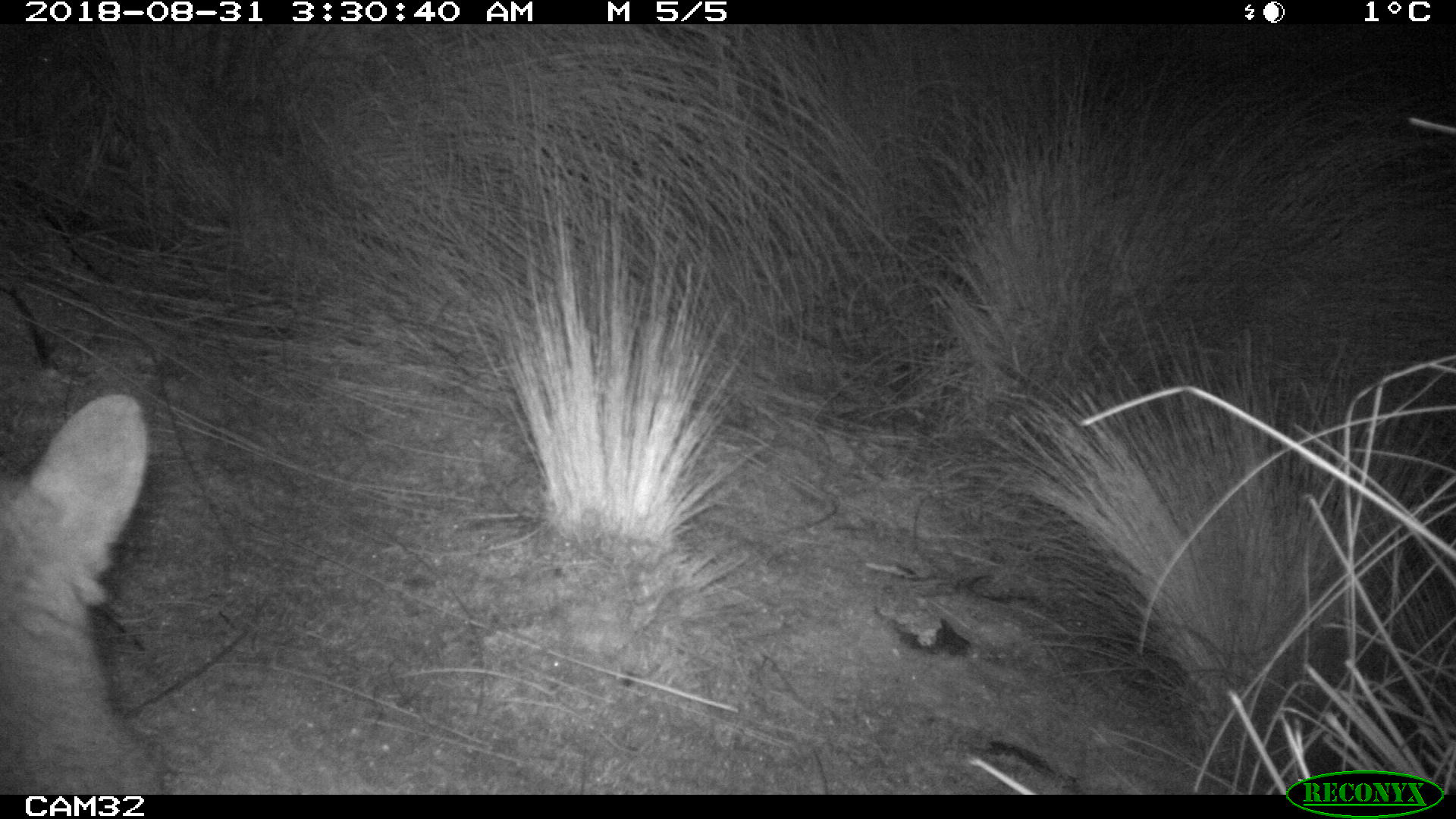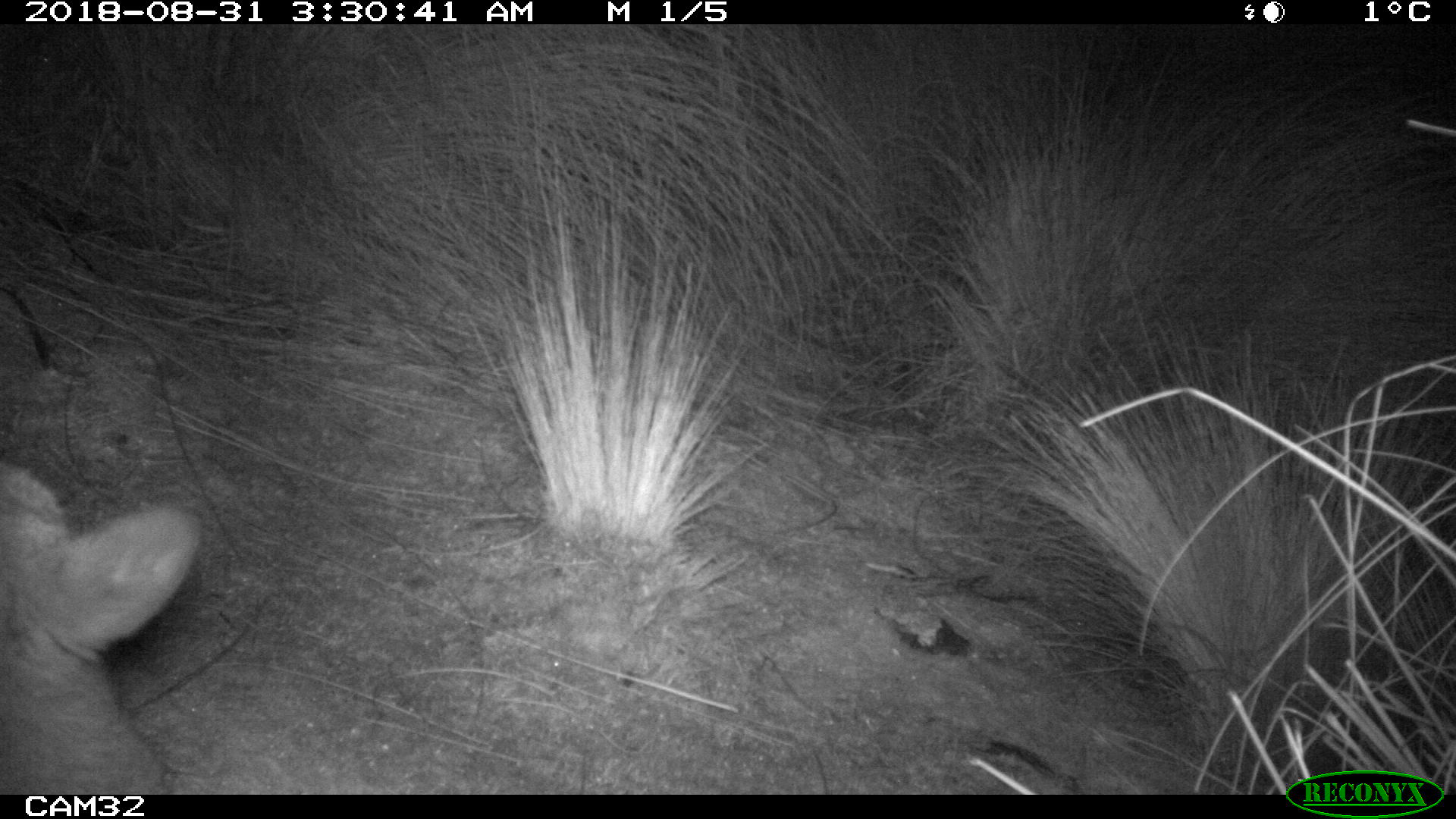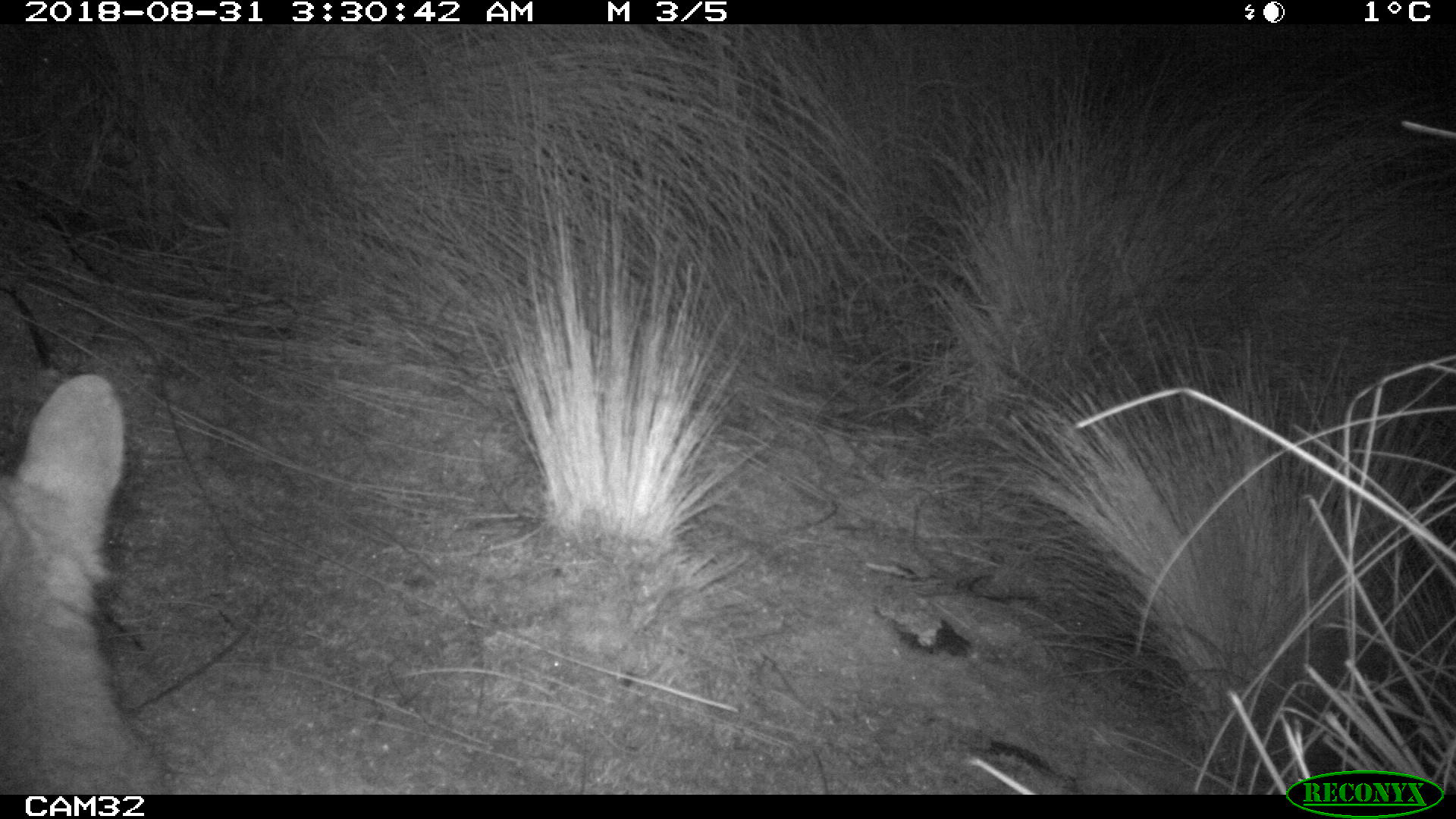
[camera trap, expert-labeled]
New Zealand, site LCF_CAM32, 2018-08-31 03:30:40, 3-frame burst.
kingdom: Animalia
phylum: Chordata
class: Mammalia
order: Diprotodontia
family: Macropodidae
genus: Notamacropus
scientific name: Notamacropus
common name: wallaby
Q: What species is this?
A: Wallaby (Notamacropus).